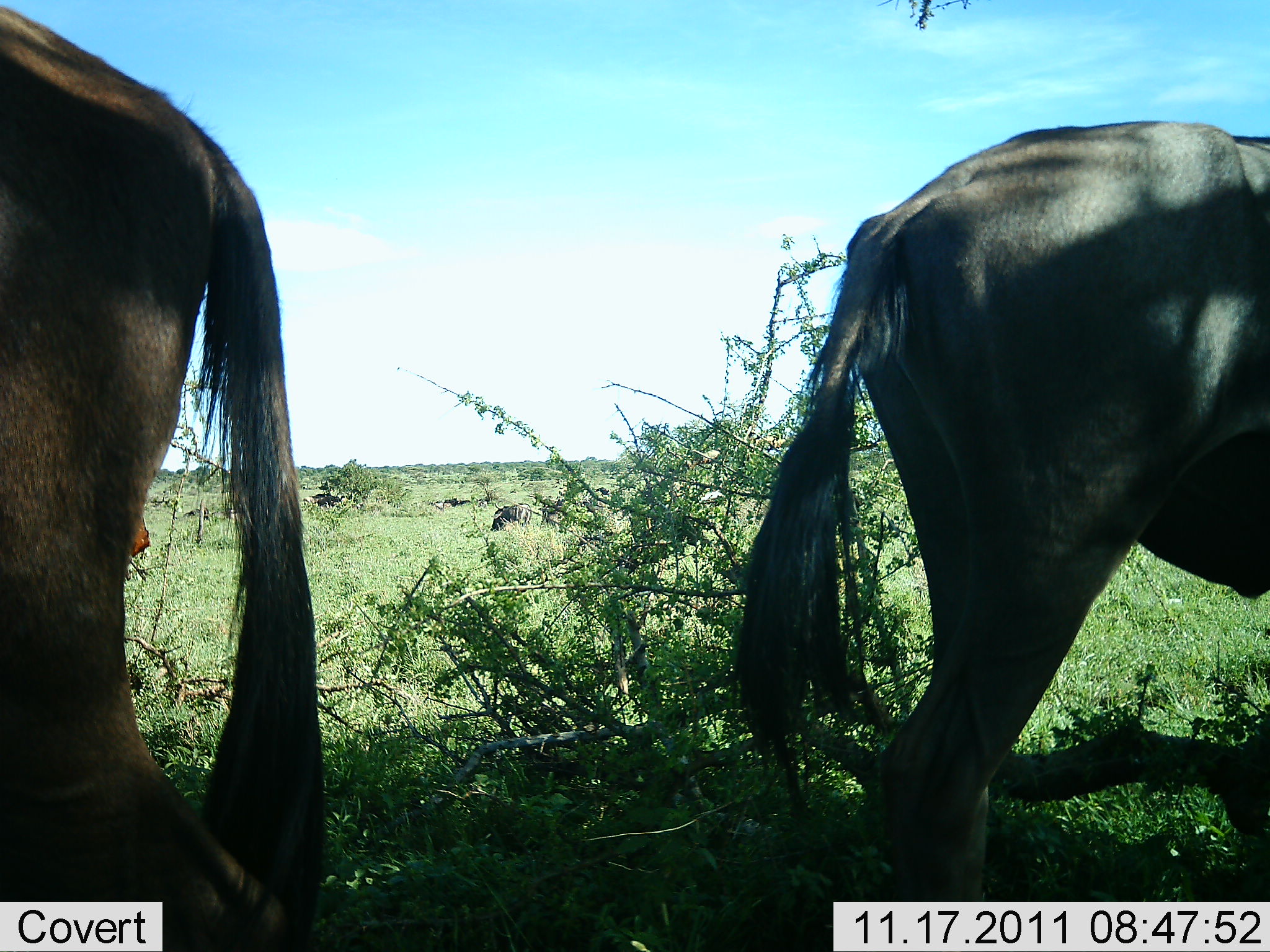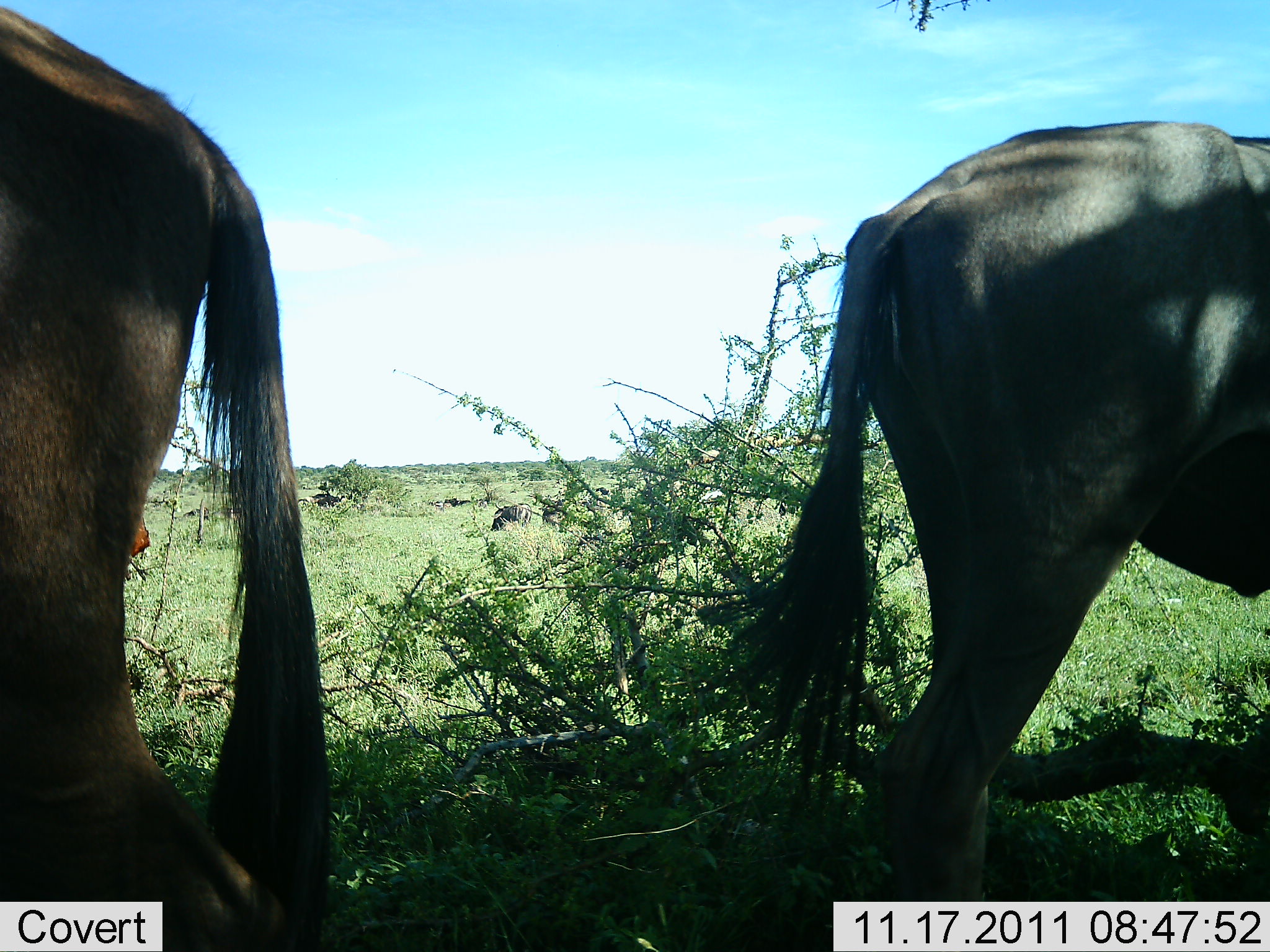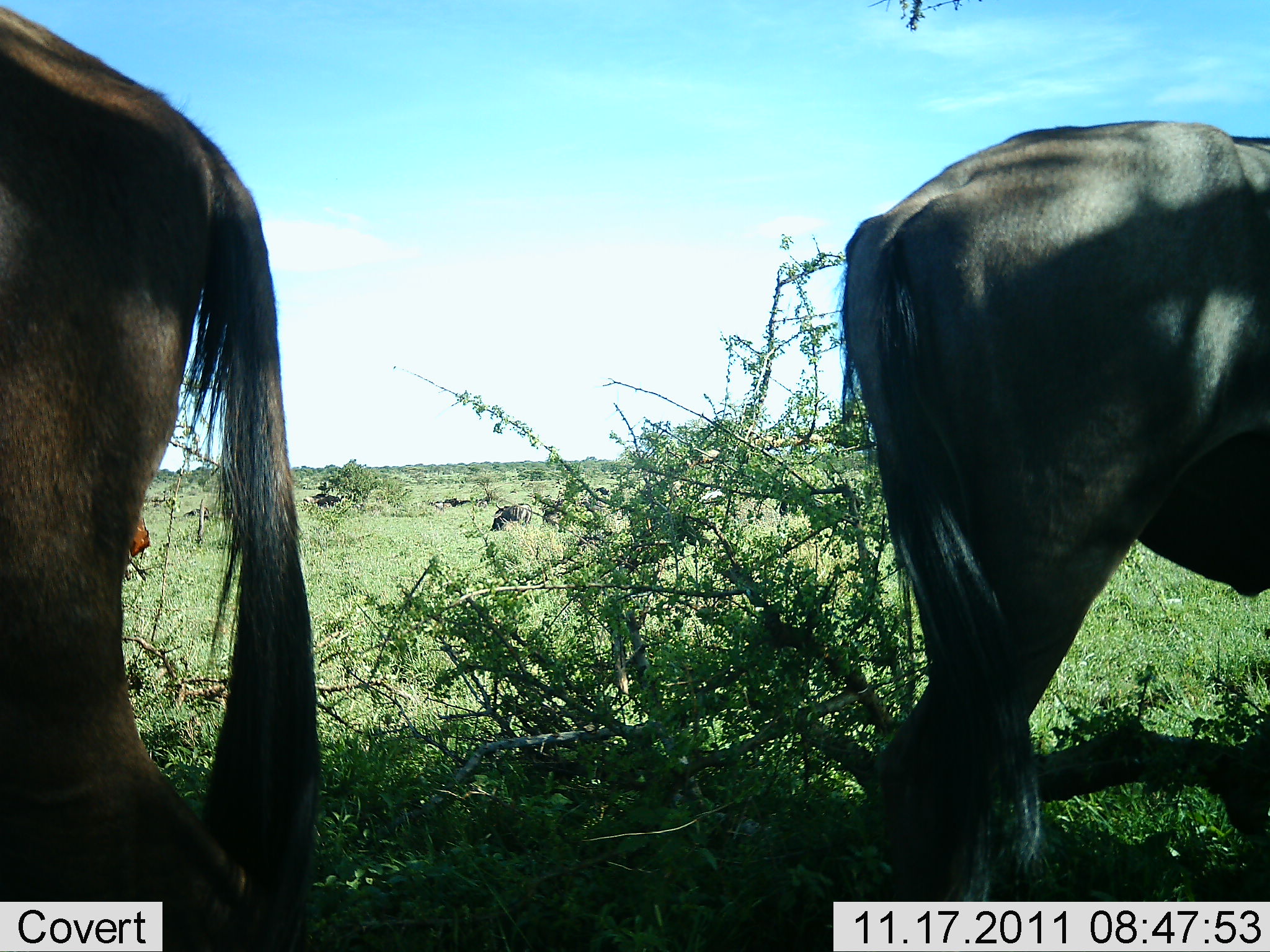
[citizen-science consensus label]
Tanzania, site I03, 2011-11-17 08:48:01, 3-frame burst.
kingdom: Animalia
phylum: Chordata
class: Mammalia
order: Artiodactyla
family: Bovidae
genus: Connochaetes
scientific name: Connochaetes taurinus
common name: blue wildebeest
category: wildebeest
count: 2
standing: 100%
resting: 8%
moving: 0%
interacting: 0%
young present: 0%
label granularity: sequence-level